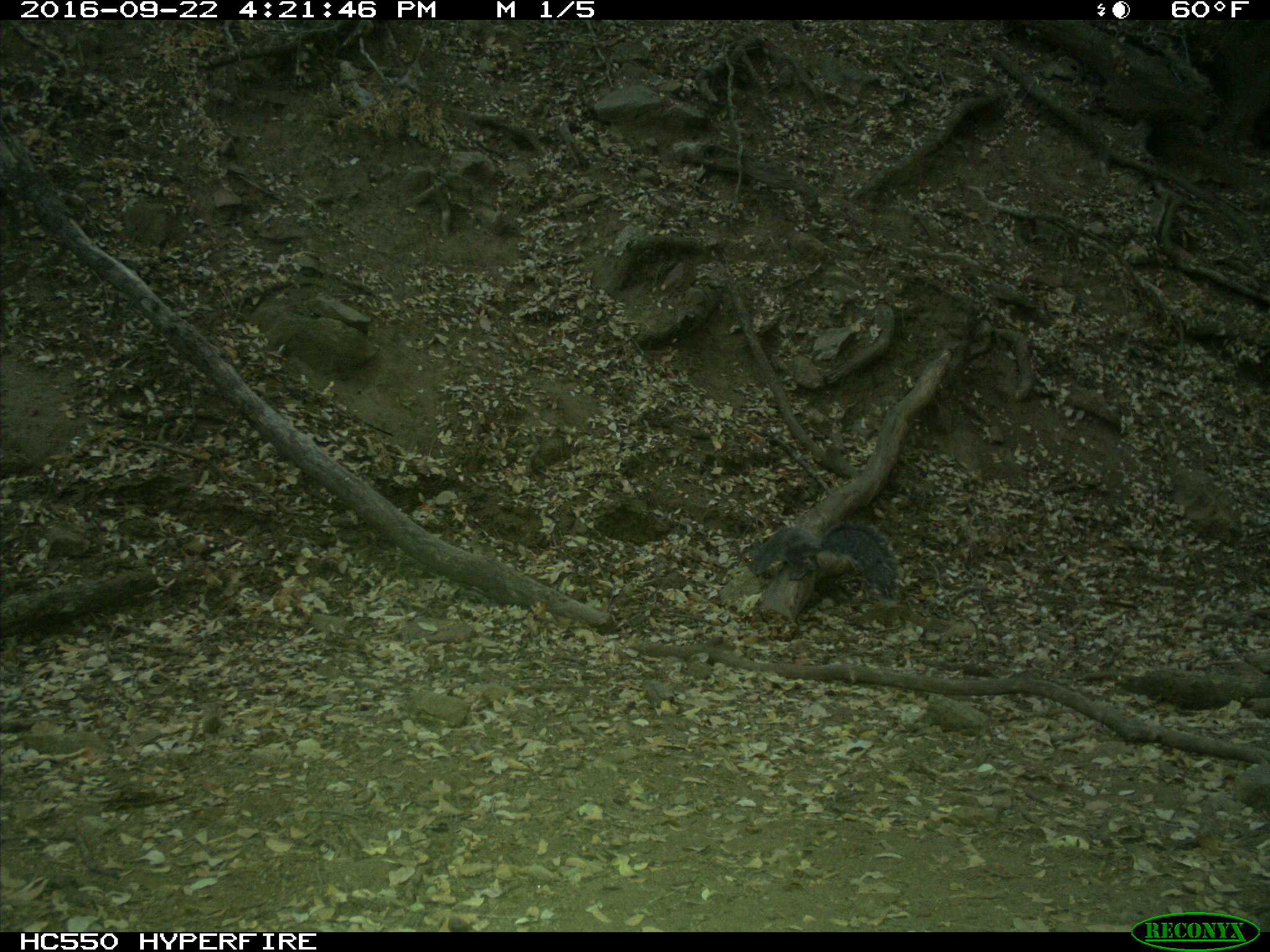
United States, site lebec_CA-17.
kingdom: Animalia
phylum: Chordata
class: Mammalia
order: Rodentia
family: Sciuridae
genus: Sciurus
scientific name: Sciurus carolinensis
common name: eastern gray squirrel